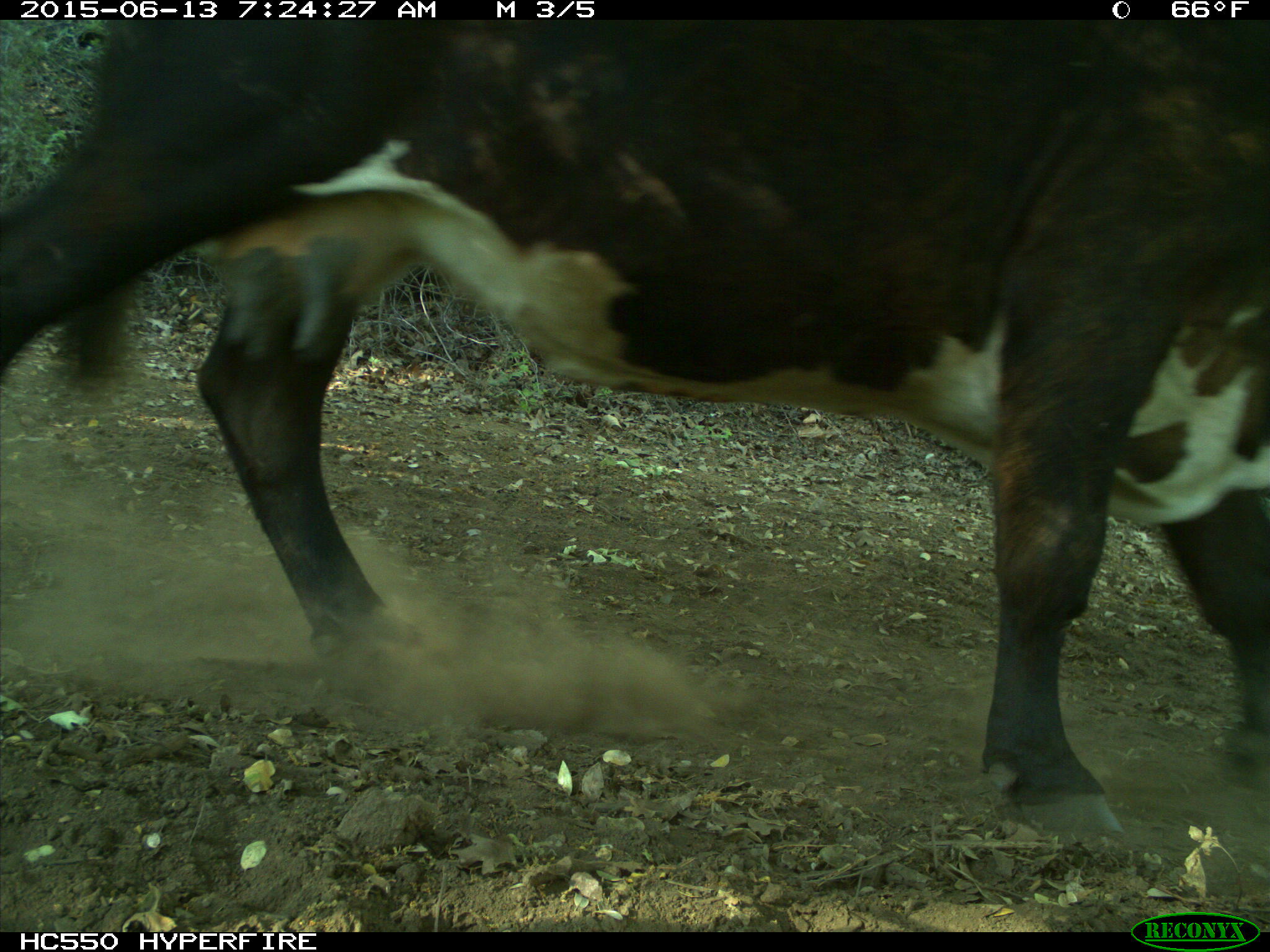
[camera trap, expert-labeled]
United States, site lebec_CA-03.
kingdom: Animalia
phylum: Chordata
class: Mammalia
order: Artiodactyla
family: Bovidae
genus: Bos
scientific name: Bos taurus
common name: domestic cow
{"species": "Bos taurus (domestic cow)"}